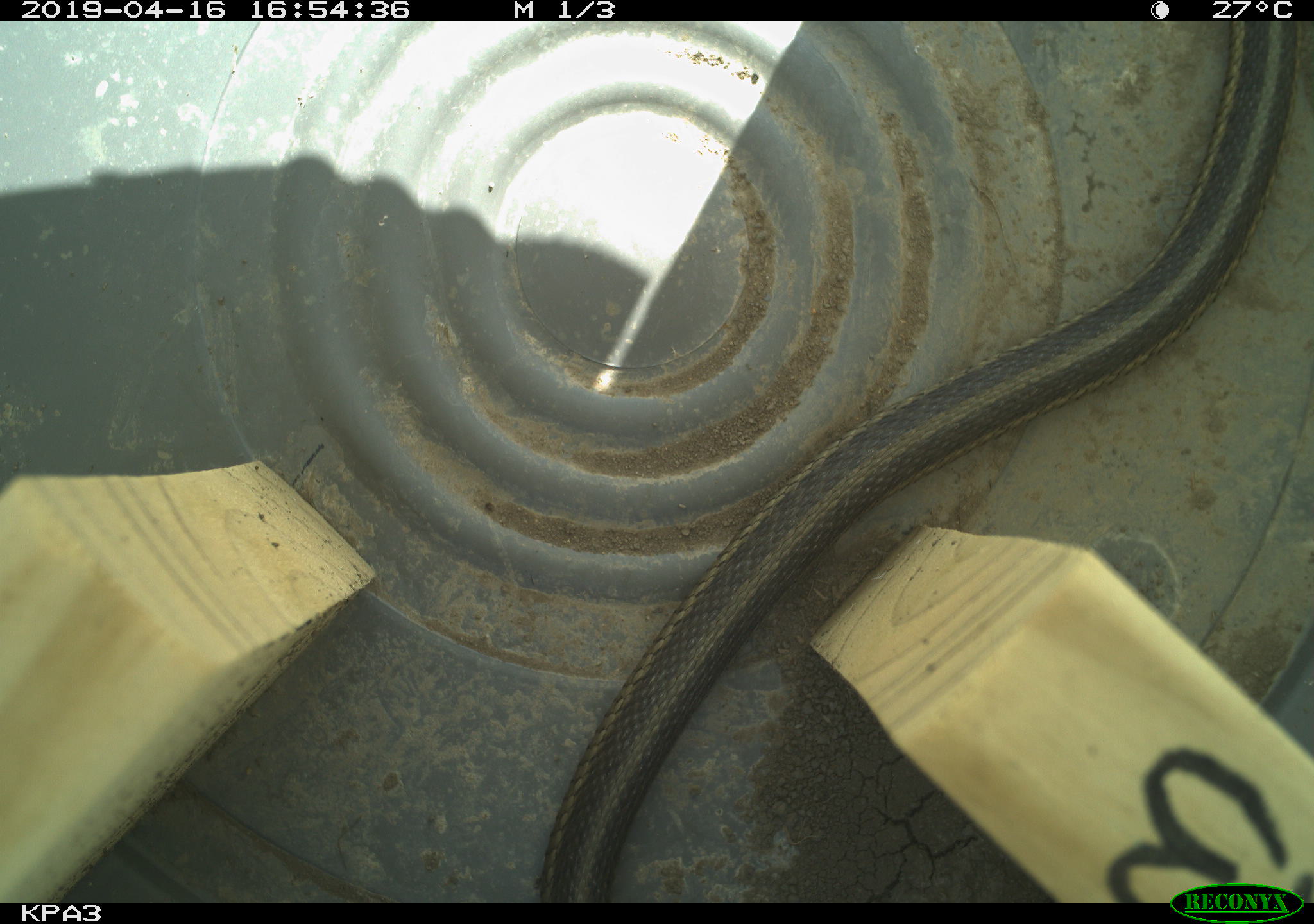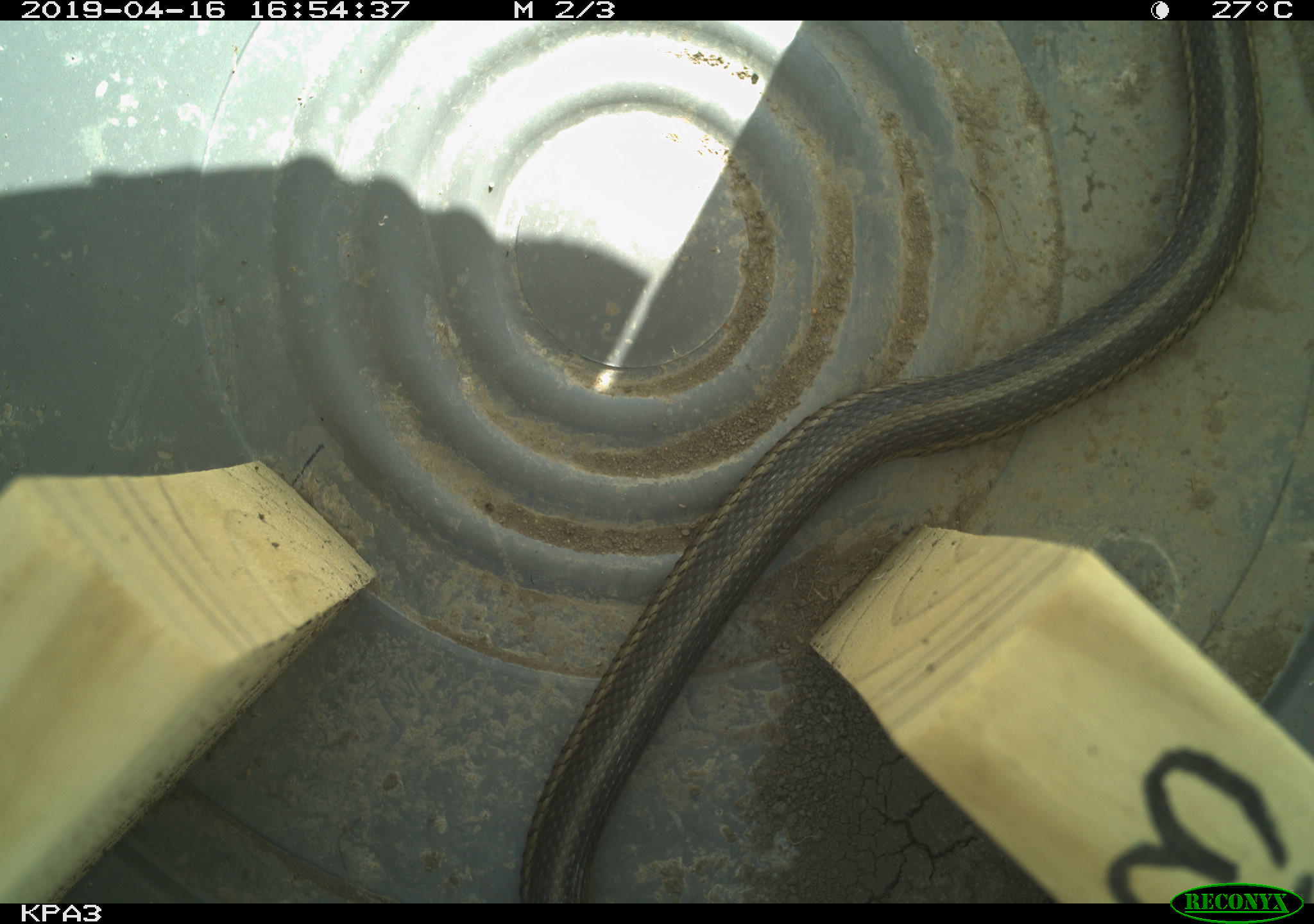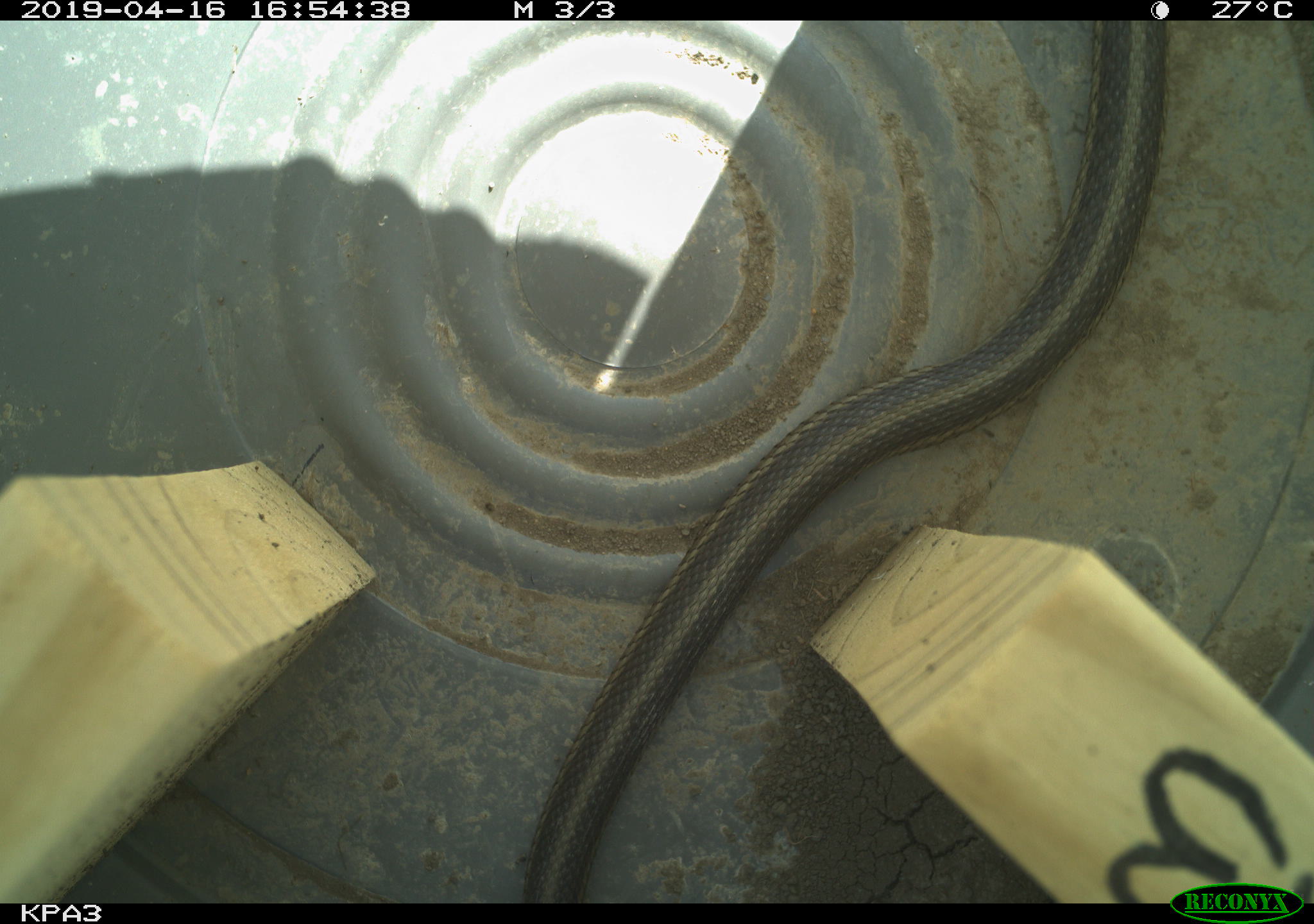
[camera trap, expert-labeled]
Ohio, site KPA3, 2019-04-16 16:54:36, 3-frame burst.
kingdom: Animalia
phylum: Chordata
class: Reptilia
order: Squamata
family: Colubridae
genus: Thamnophis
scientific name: Thamnophis sirtalis sirtalis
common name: eastern gartersnake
Eastern gartersnake (Thamnophis sirtalis sirtalis).